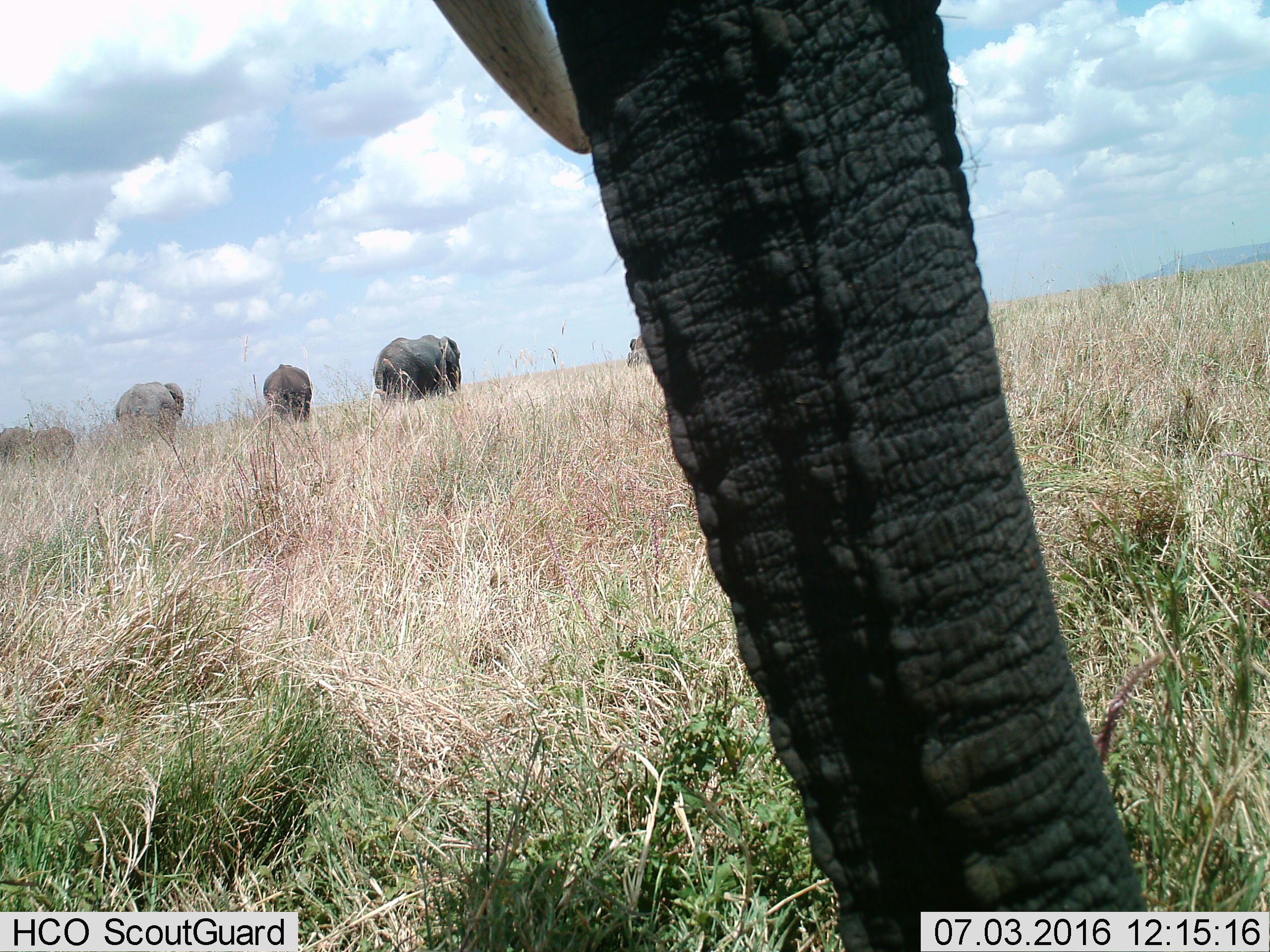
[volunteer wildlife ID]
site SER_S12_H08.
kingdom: Animalia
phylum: Chordata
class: Mammalia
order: Proboscidea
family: Elephantidae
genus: Loxodonta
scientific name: Loxodonta africana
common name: african bush elephant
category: elephant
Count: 6.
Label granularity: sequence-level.